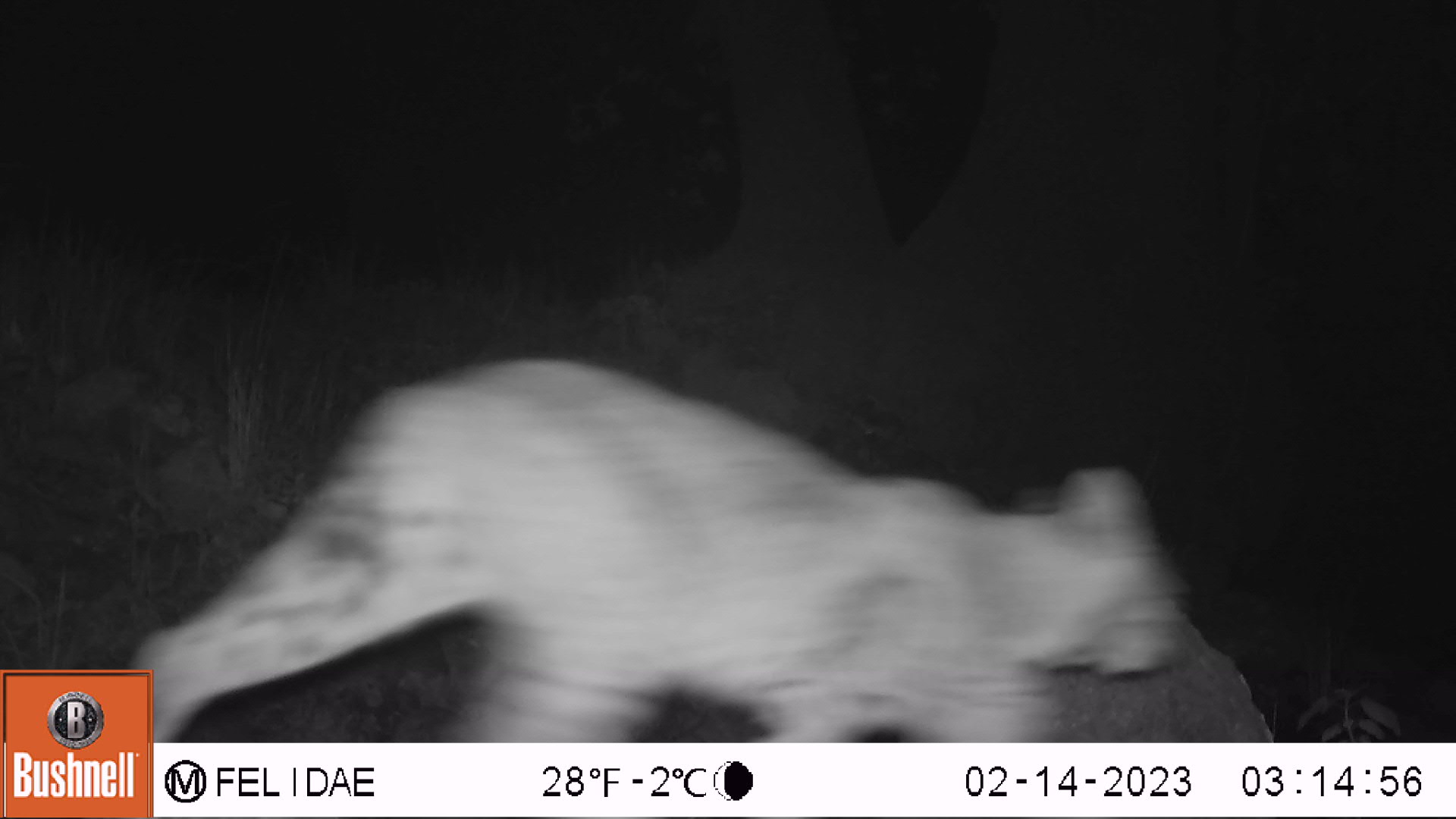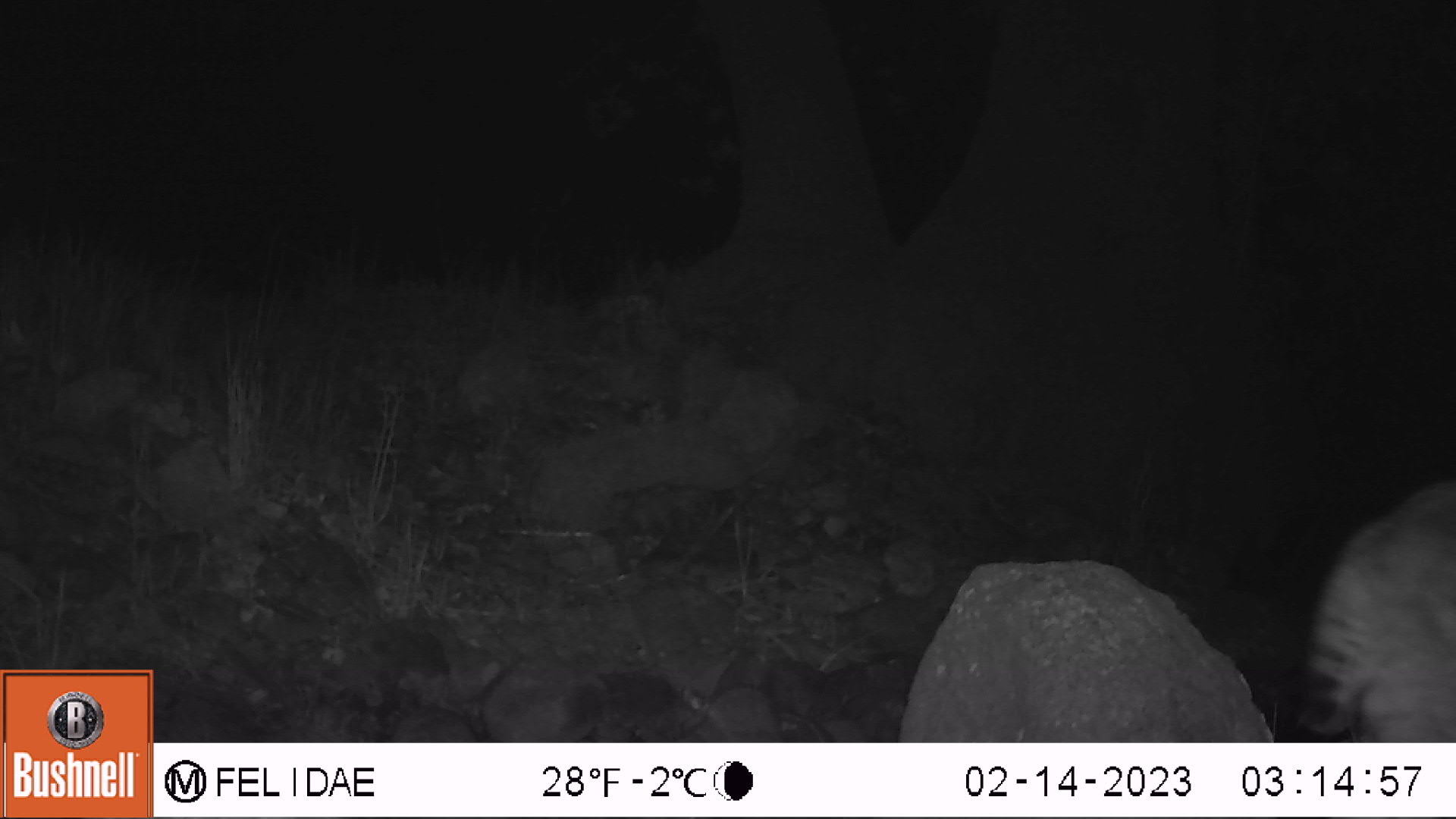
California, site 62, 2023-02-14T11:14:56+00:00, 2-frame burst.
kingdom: Animalia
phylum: Chordata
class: Mammalia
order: Carnivora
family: Felidae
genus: Lynx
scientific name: Lynx rufus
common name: bobcat